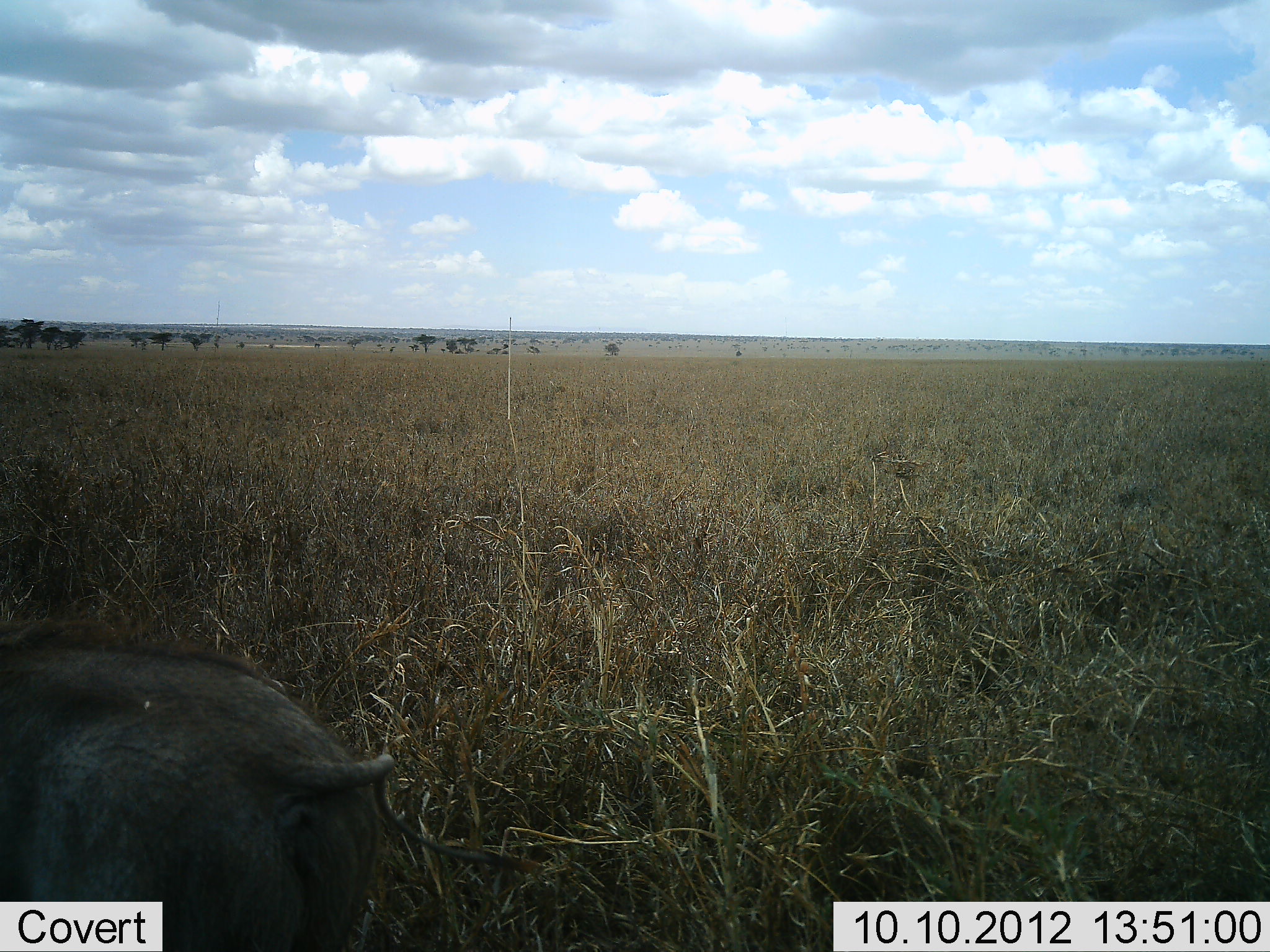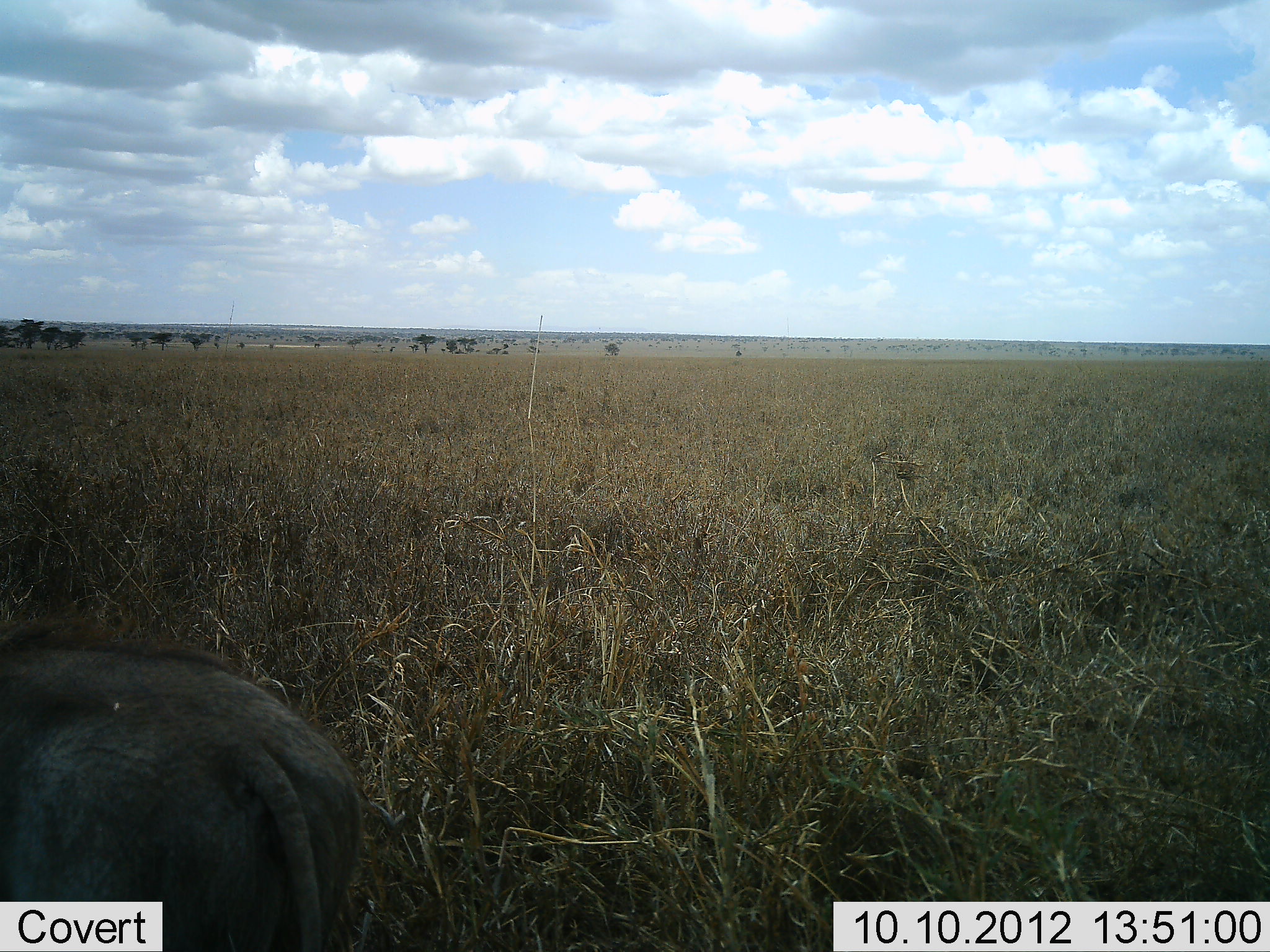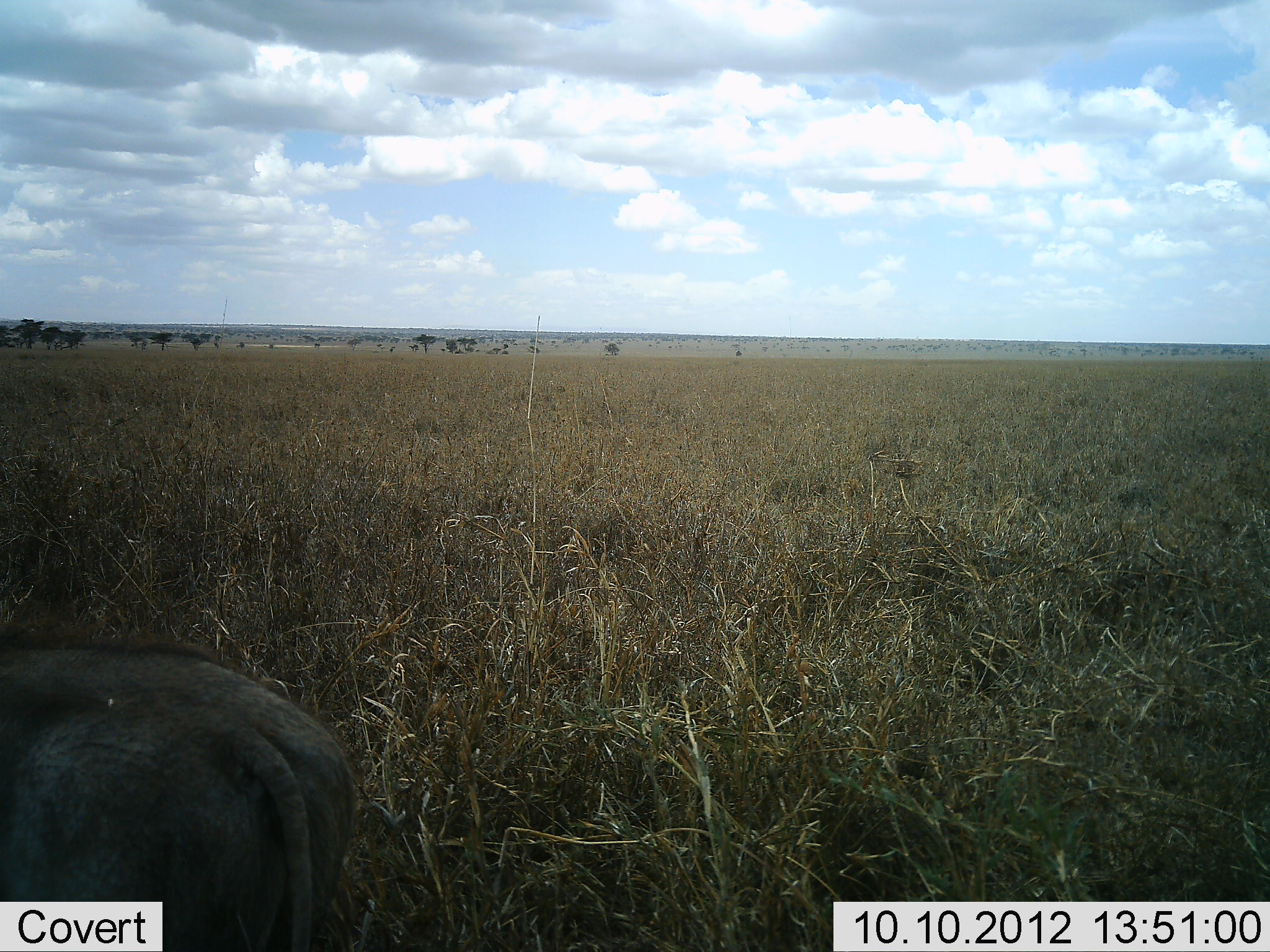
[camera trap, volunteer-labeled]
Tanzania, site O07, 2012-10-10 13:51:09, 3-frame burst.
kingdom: Animalia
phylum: Chordata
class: Mammalia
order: Artiodactyla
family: Suidae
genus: Phacochoerus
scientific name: Phacochoerus africanus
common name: warthog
Warthog (Phacochoerus africanus), count 1. Behavior (volunteer vote fractions): standing 100%, resting 0%, moving 0%, interacting 0%. Young present (vote fraction): 0%. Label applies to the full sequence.